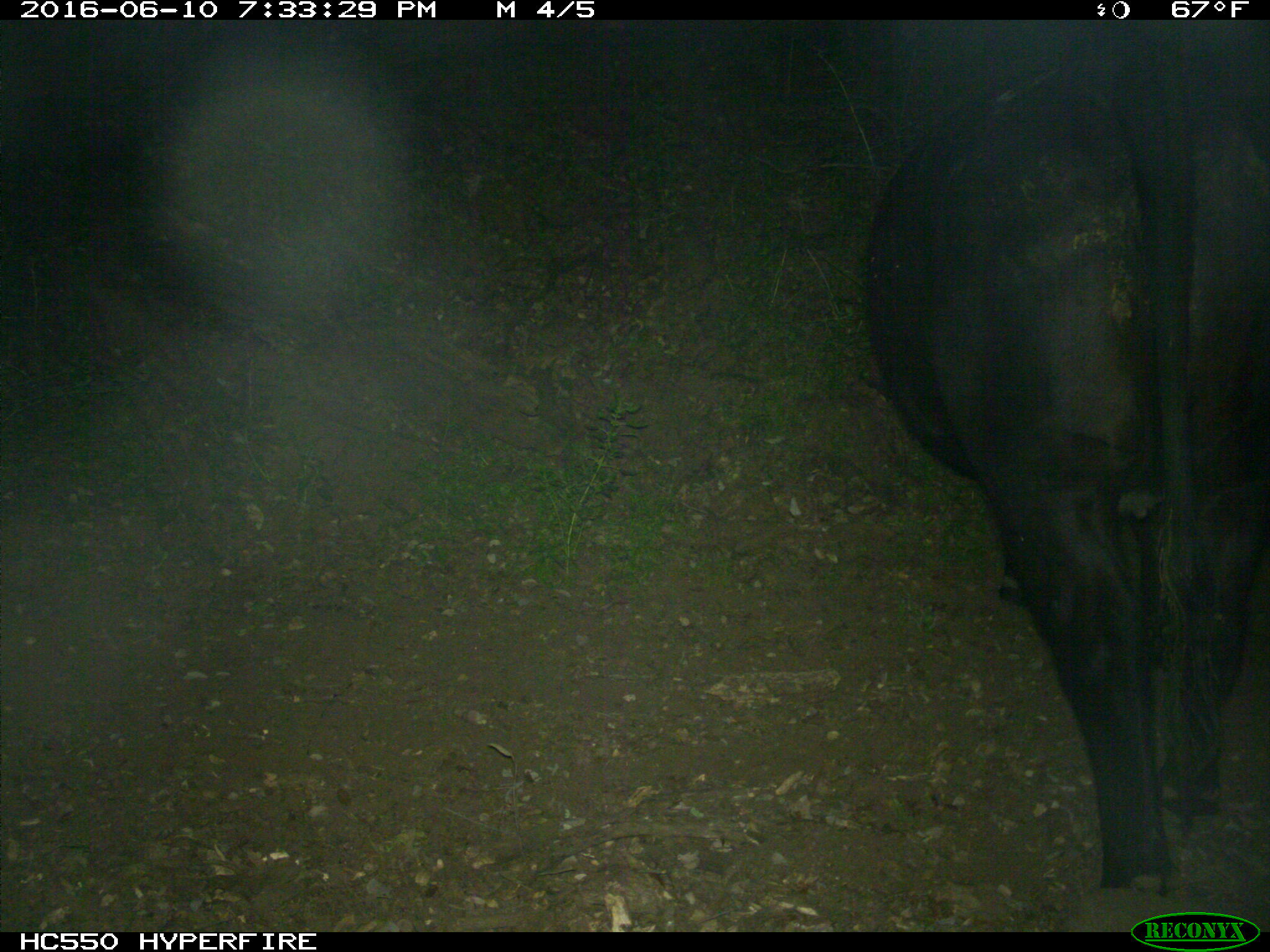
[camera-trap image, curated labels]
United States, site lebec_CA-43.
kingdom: Animalia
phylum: Chordata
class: Mammalia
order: Artiodactyla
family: Bovidae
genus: Bos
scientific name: Bos taurus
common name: domestic cow